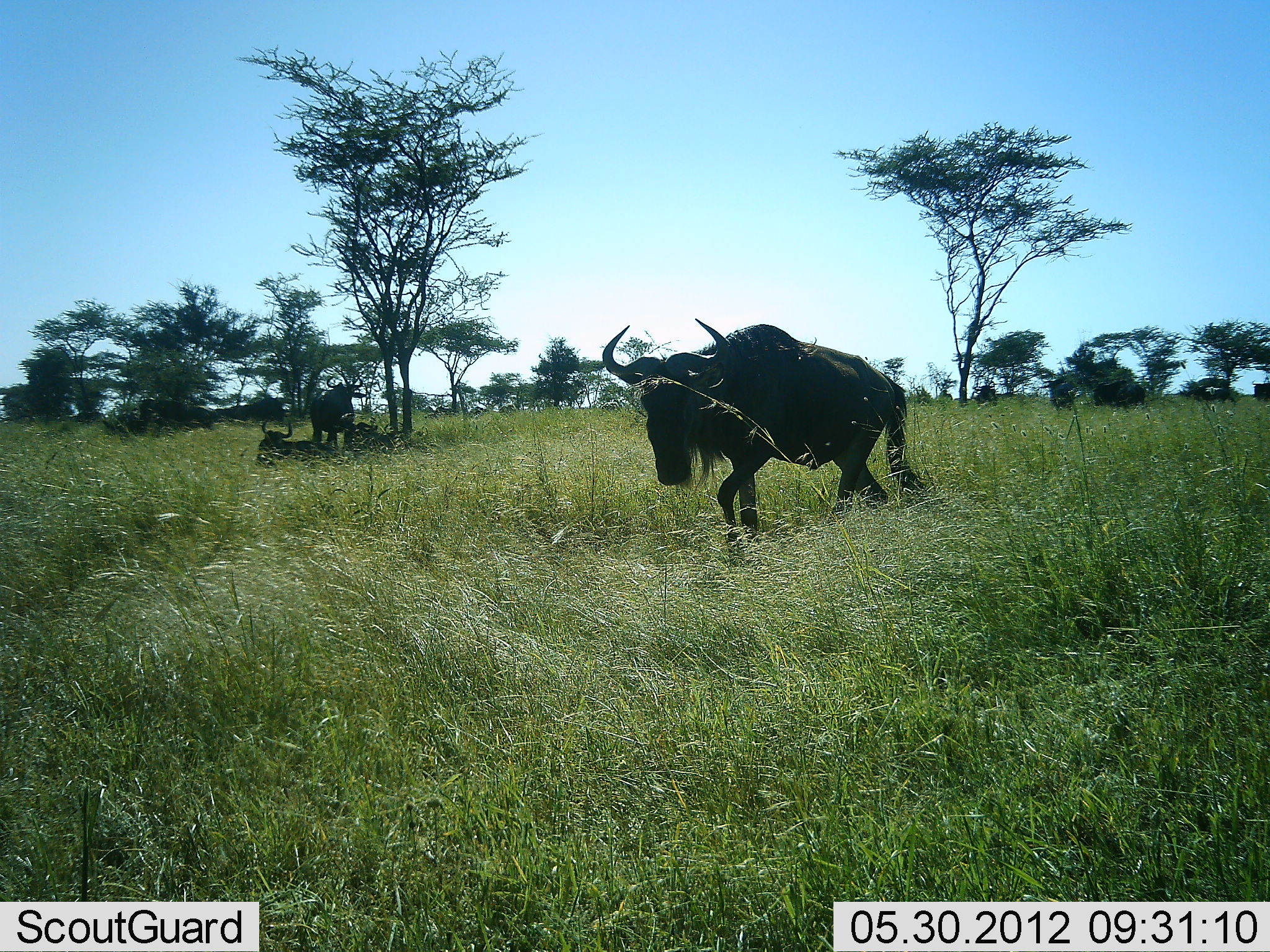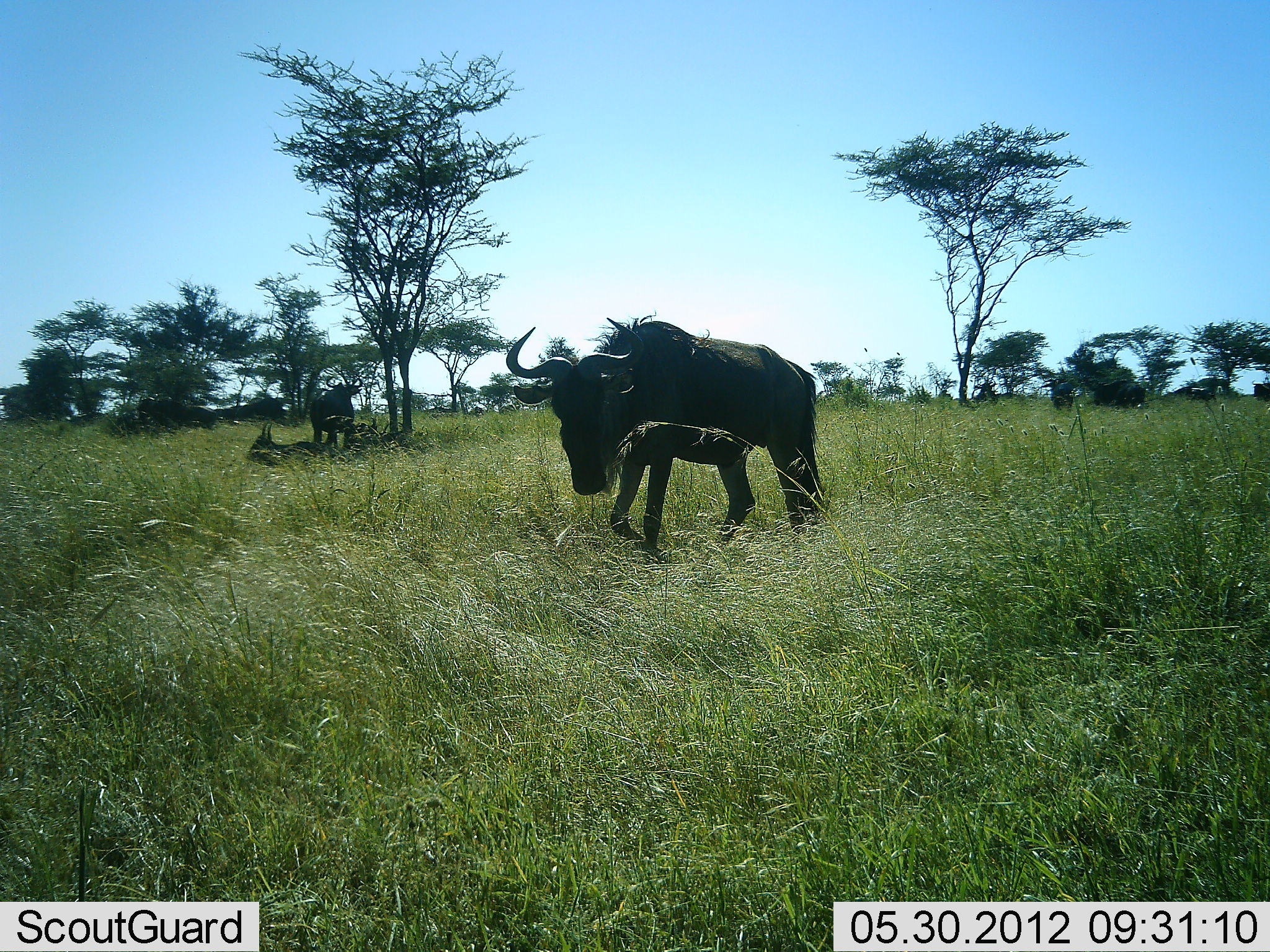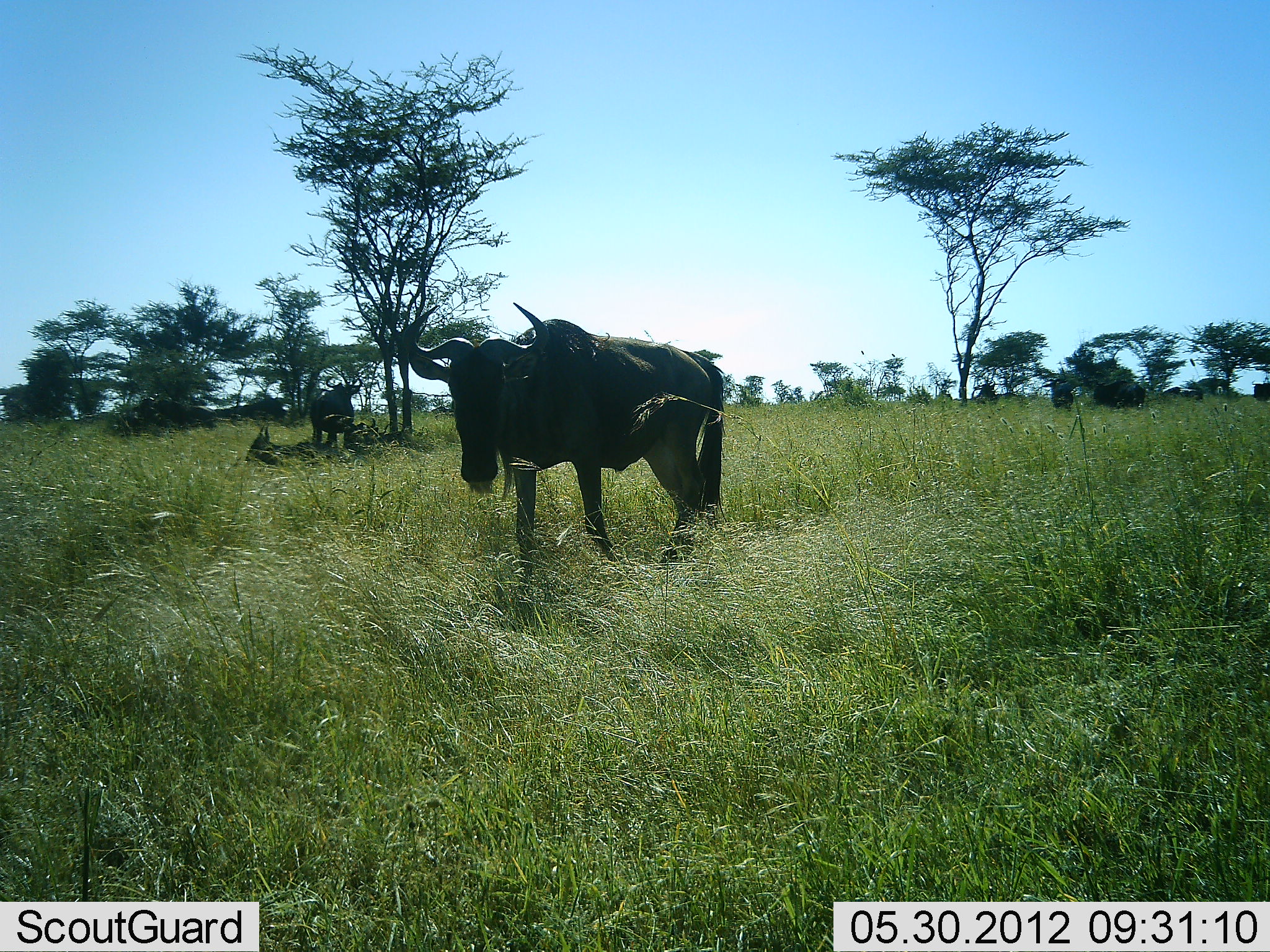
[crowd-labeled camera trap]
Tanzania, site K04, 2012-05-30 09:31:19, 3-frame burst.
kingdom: Animalia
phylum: Chordata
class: Mammalia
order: Artiodactyla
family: Bovidae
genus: Connochaetes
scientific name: Connochaetes taurinus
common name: blue wildebeest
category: wildebeest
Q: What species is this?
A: Wildebeest (blue wildebeest) (Connochaetes taurinus).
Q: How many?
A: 5.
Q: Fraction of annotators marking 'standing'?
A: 70%.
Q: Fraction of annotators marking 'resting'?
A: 90%.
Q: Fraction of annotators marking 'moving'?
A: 100%.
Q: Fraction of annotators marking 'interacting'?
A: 0%.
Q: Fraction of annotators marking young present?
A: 0%.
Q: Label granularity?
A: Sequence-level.